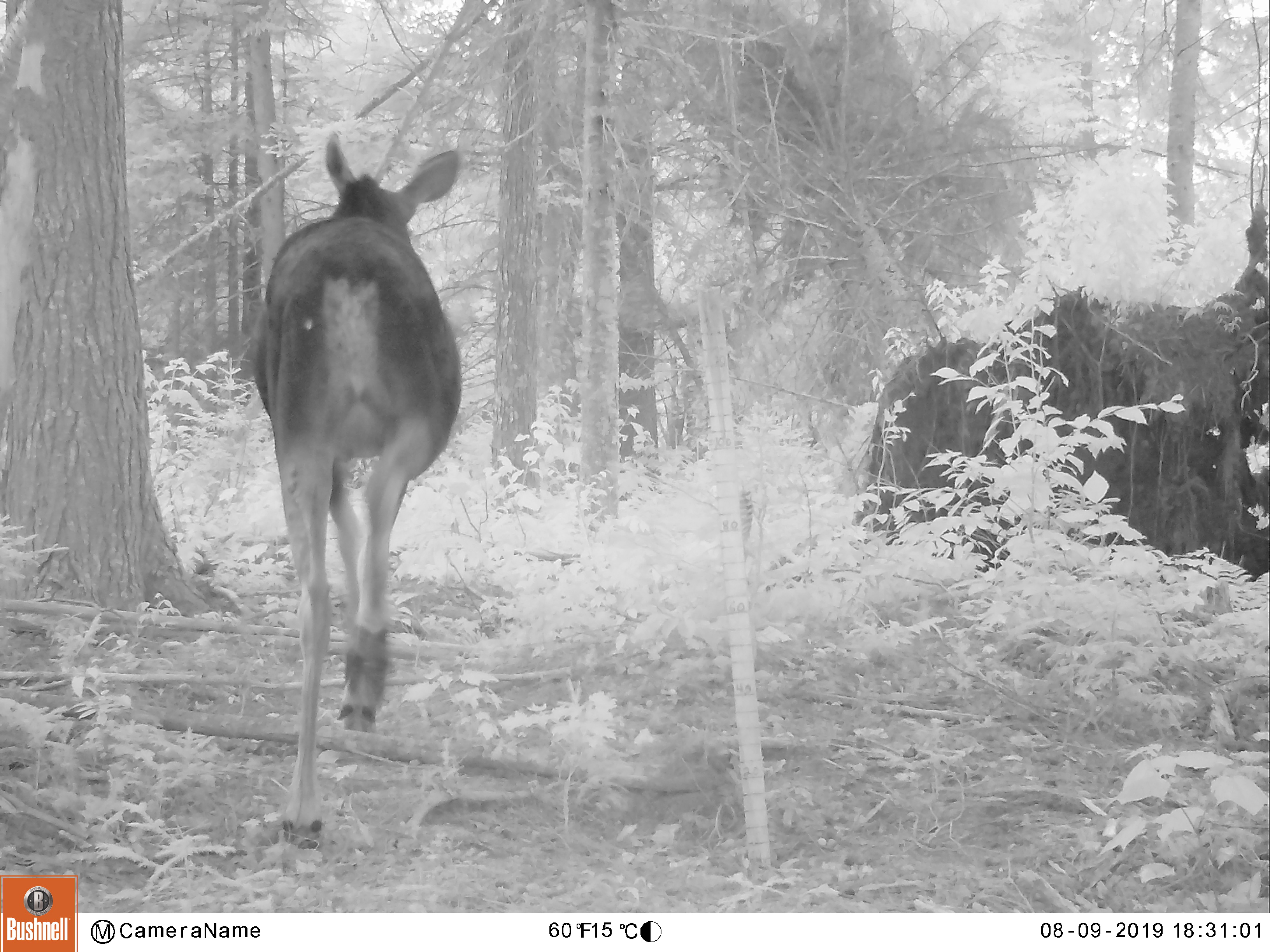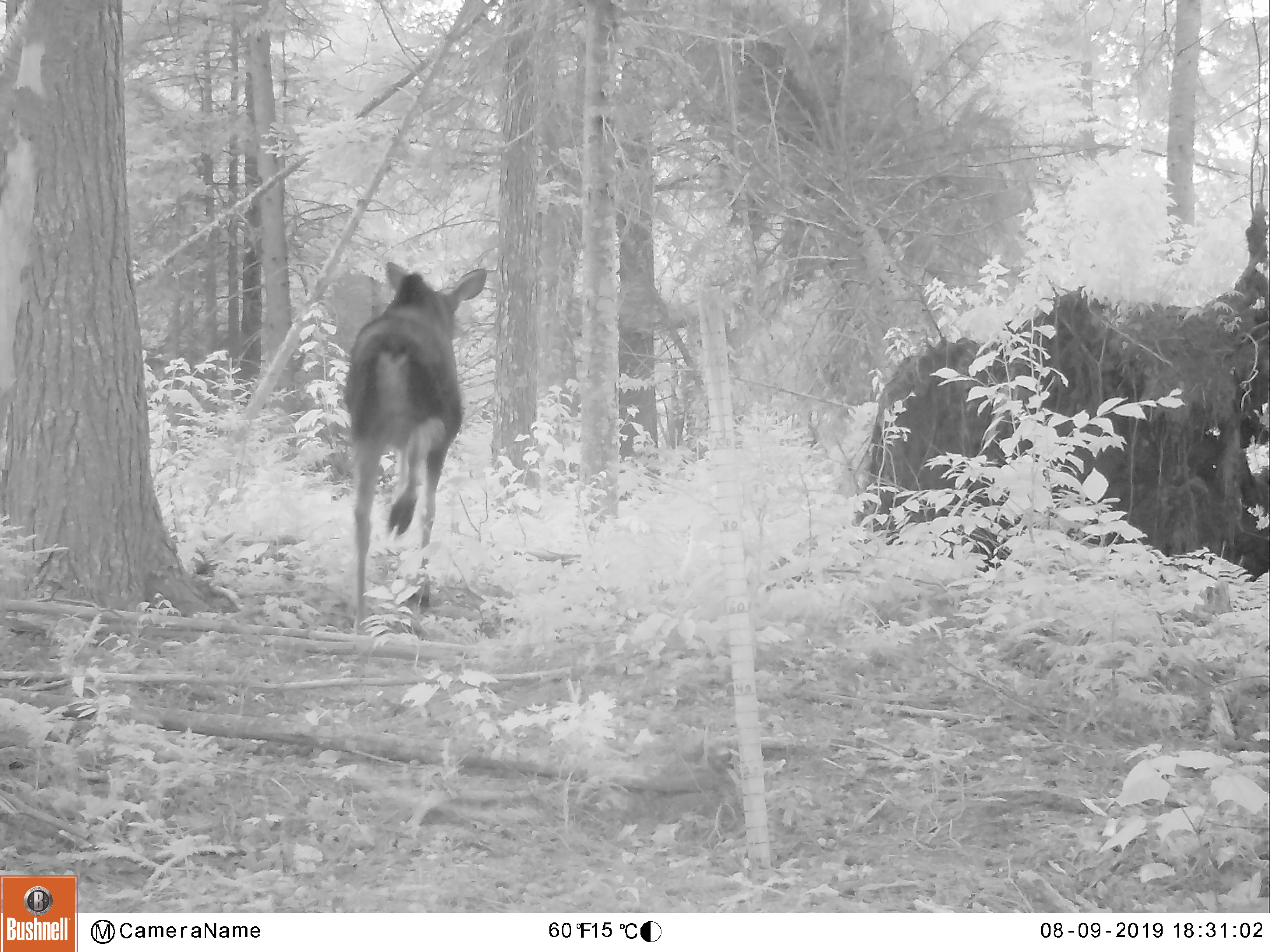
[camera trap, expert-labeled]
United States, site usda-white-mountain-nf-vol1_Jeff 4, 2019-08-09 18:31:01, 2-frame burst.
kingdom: Animalia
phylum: Chordata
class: Mammalia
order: Artiodactyla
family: Cervidae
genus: Alces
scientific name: Alces alces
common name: moose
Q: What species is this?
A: Moose (Alces alces).